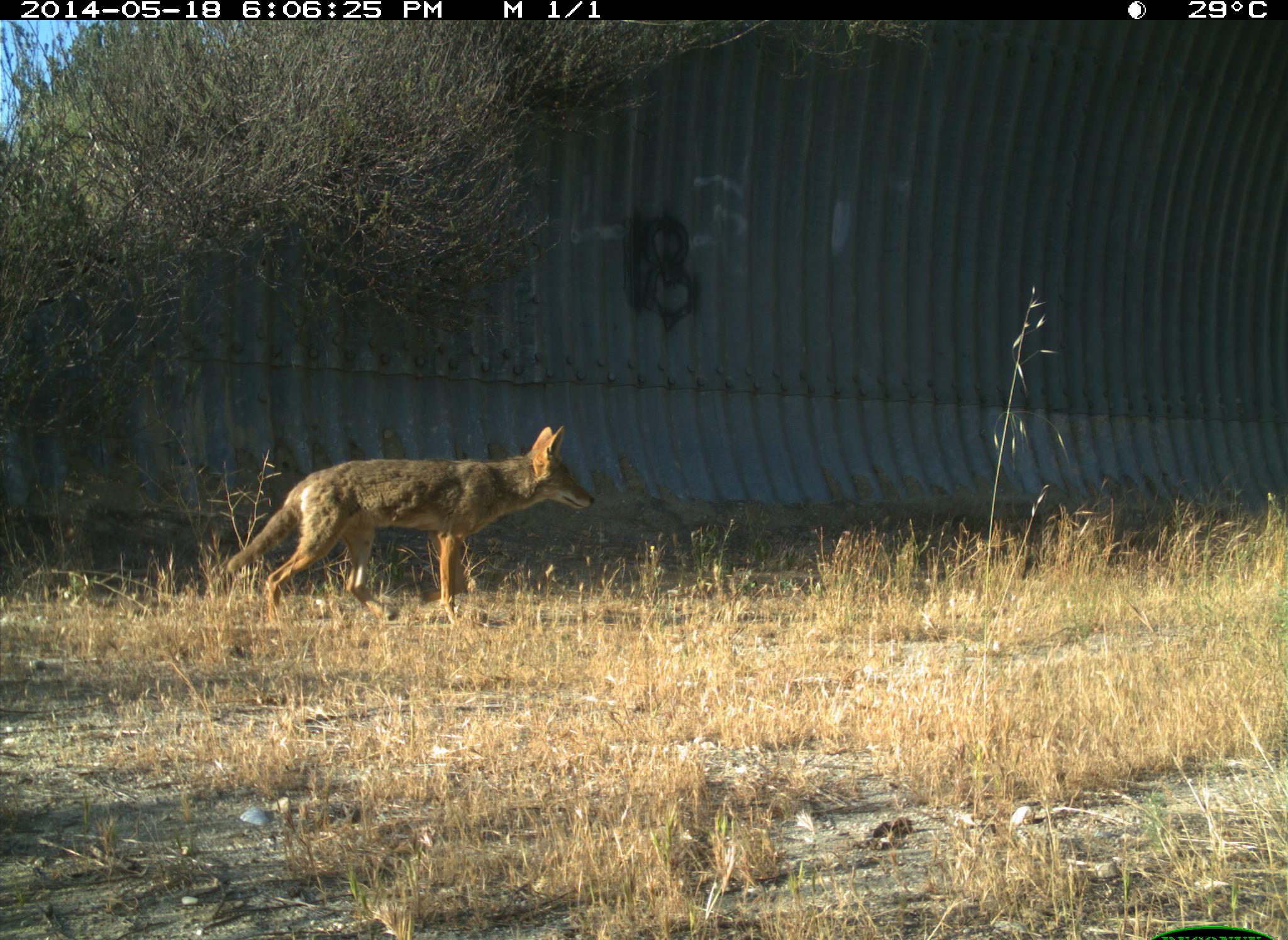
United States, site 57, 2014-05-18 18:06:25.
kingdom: Animalia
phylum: Chordata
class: Mammalia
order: Carnivora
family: Canidae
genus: Canis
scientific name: Canis latrans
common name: coyote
Coyote (Canis latrans).